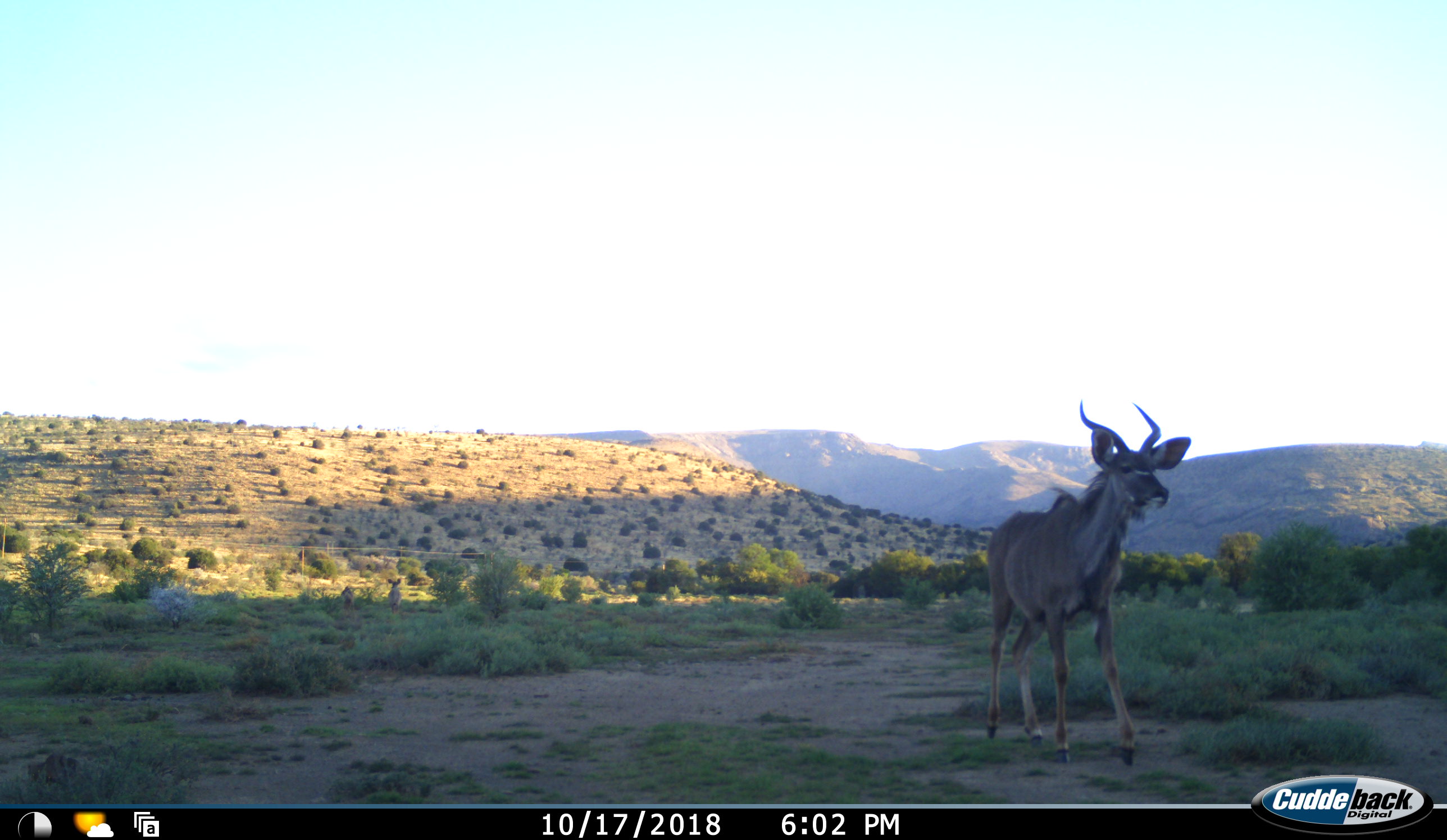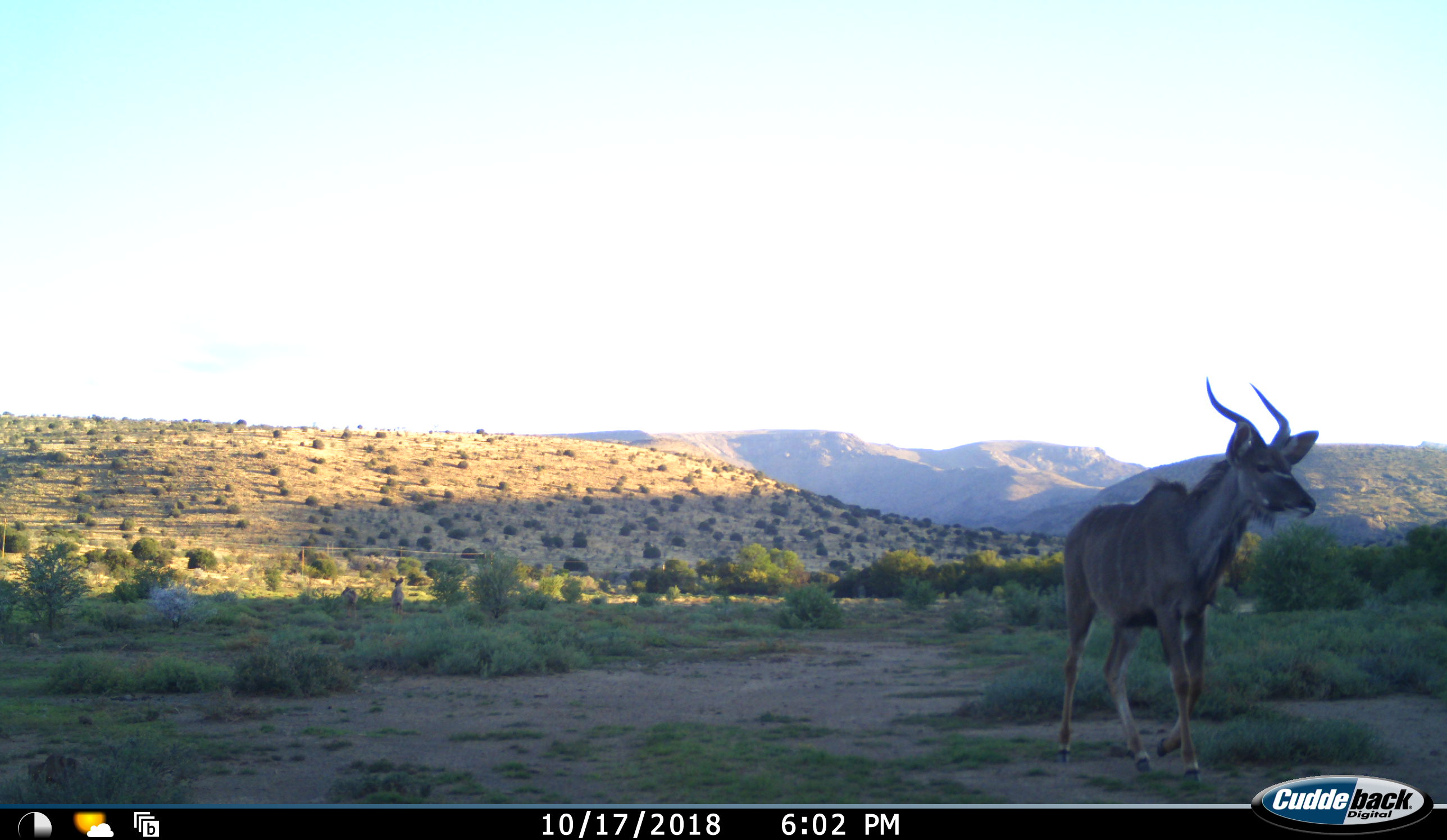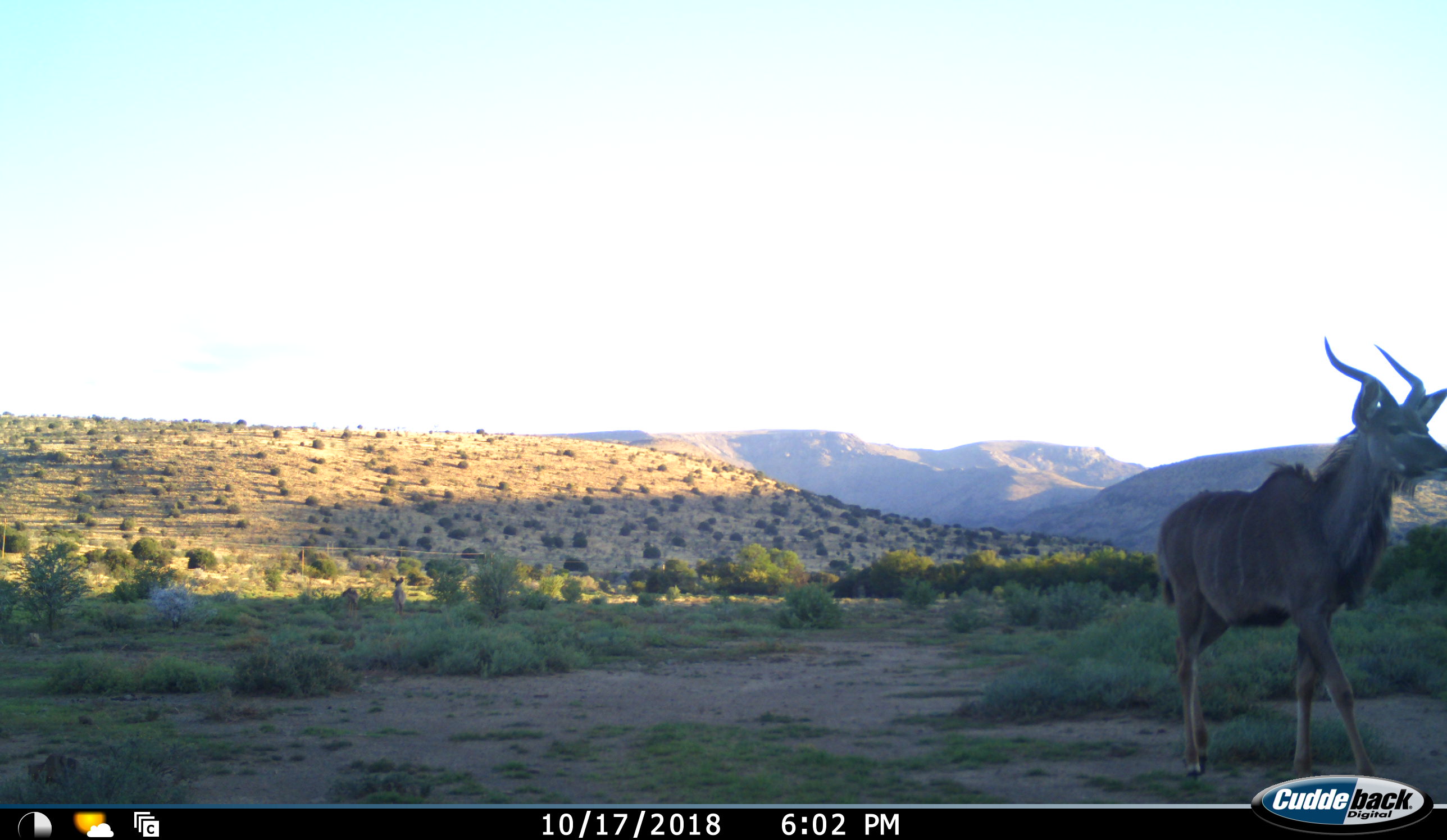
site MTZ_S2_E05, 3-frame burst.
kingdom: Animalia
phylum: Chordata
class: Mammalia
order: Artiodactyla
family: Bovidae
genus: Tragelaphus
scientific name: Tragelaphus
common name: kudu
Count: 1.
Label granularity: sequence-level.